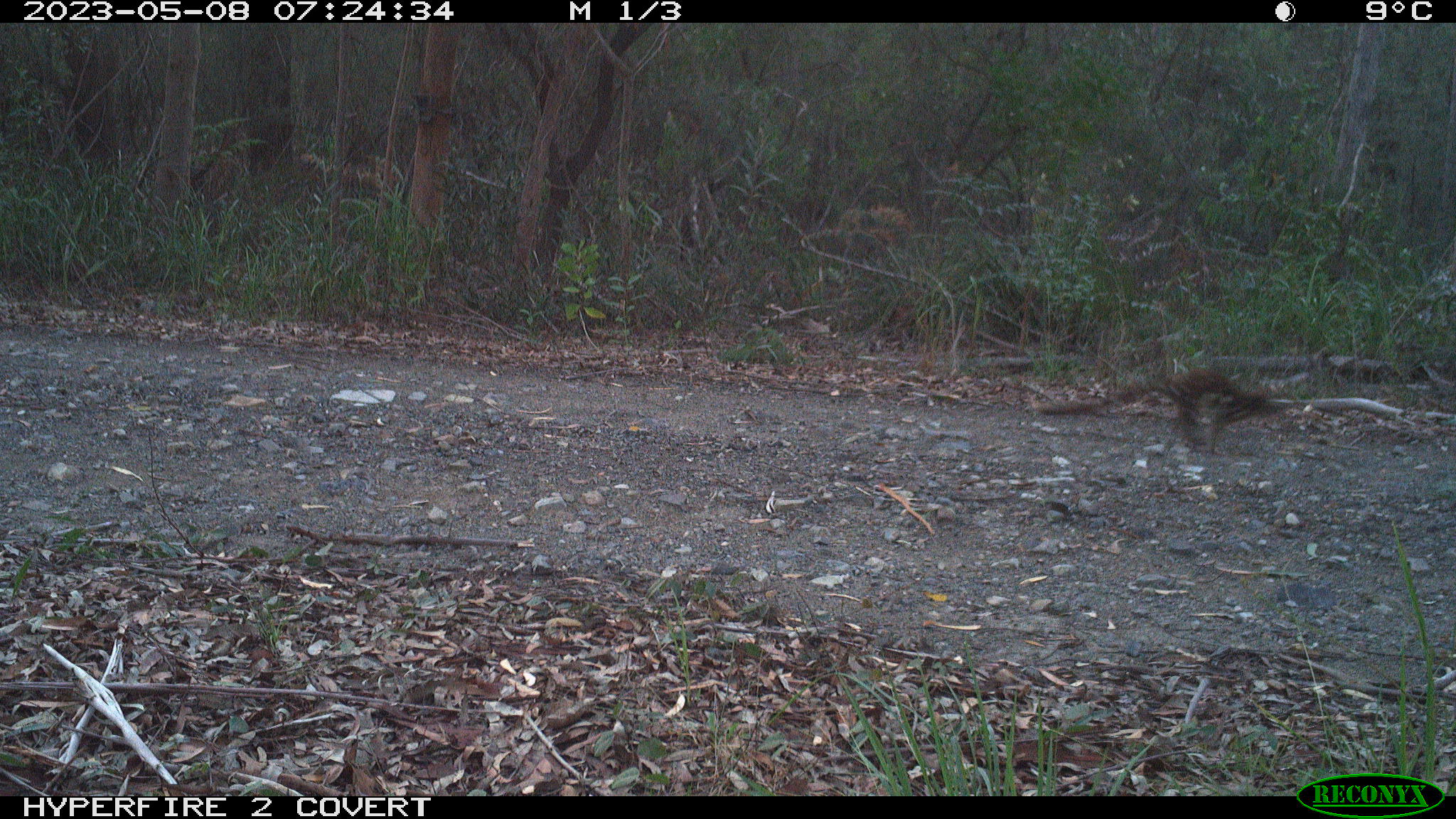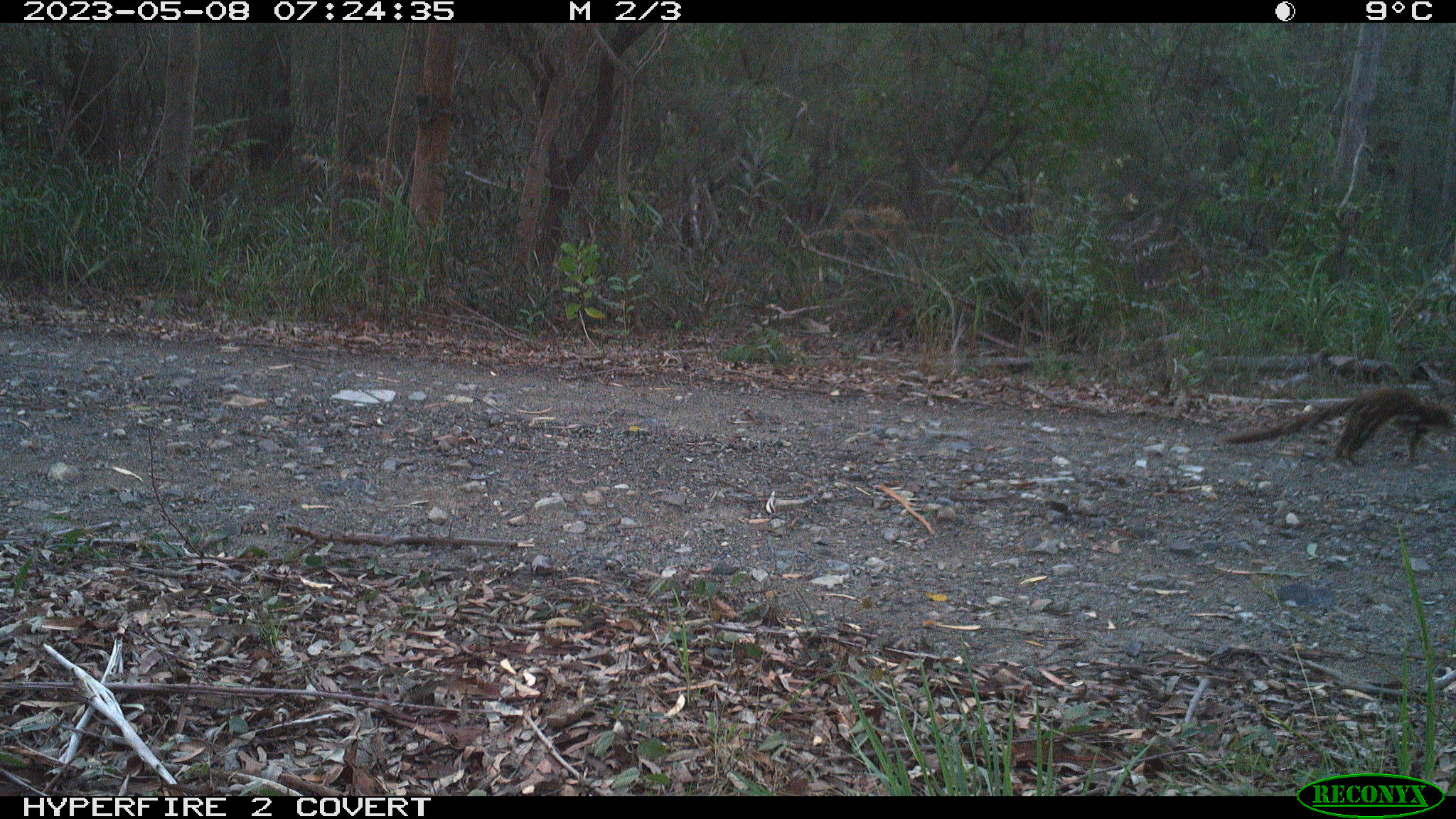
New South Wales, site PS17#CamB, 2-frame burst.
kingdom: Animalia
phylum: Chordata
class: Mammalia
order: Dasyuromorphia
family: Dasyuridae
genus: Dasyurus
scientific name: Dasyurus maculatus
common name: spotted-tailed quoll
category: quoll